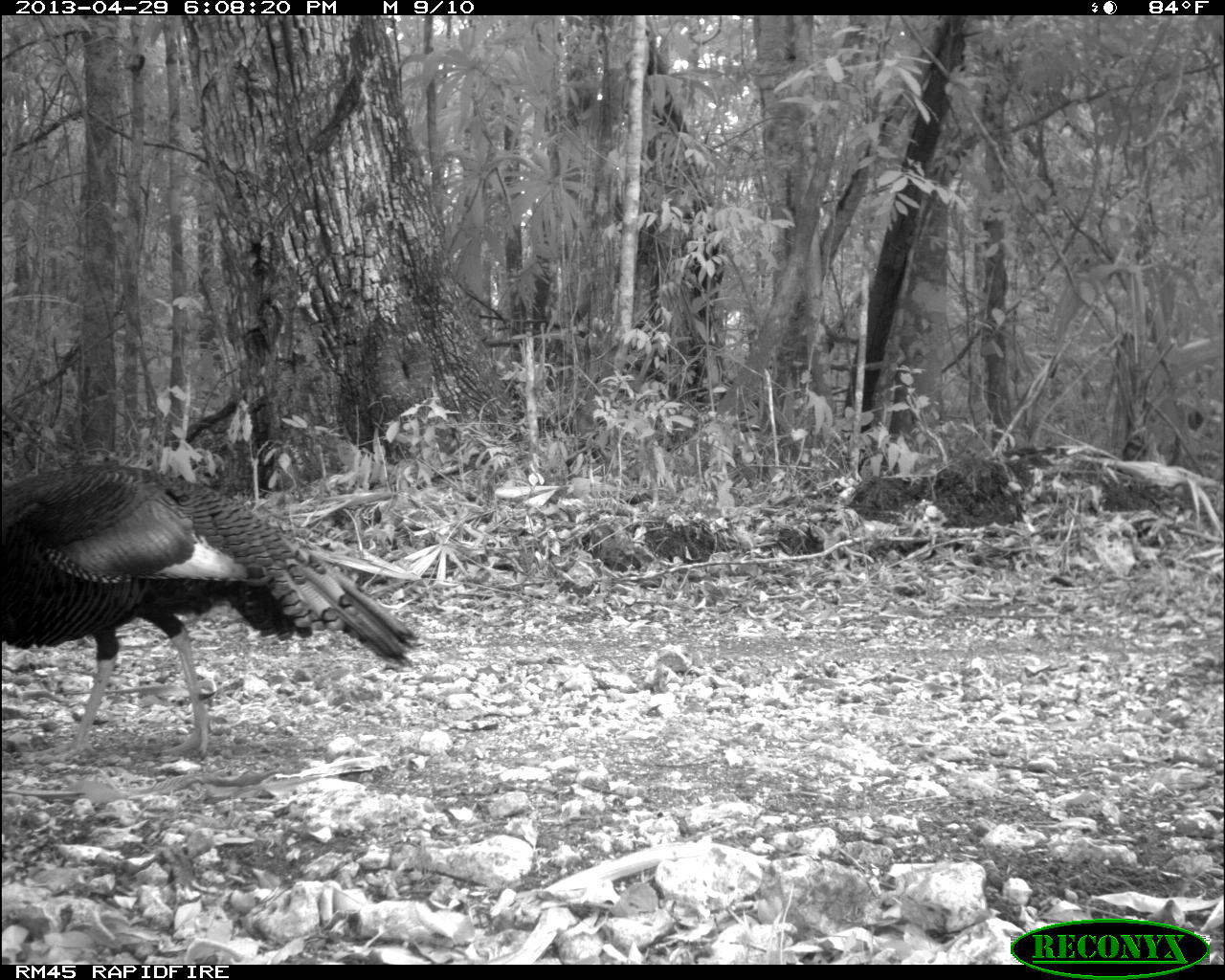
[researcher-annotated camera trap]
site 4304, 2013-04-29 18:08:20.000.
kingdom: Animalia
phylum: Chordata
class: Aves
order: Galliformes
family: Phasianidae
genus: Meleagris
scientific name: Meleagris ocellata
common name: ocellated turkey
Meleagris ocellata (ocellated turkey), count 1, sex male.